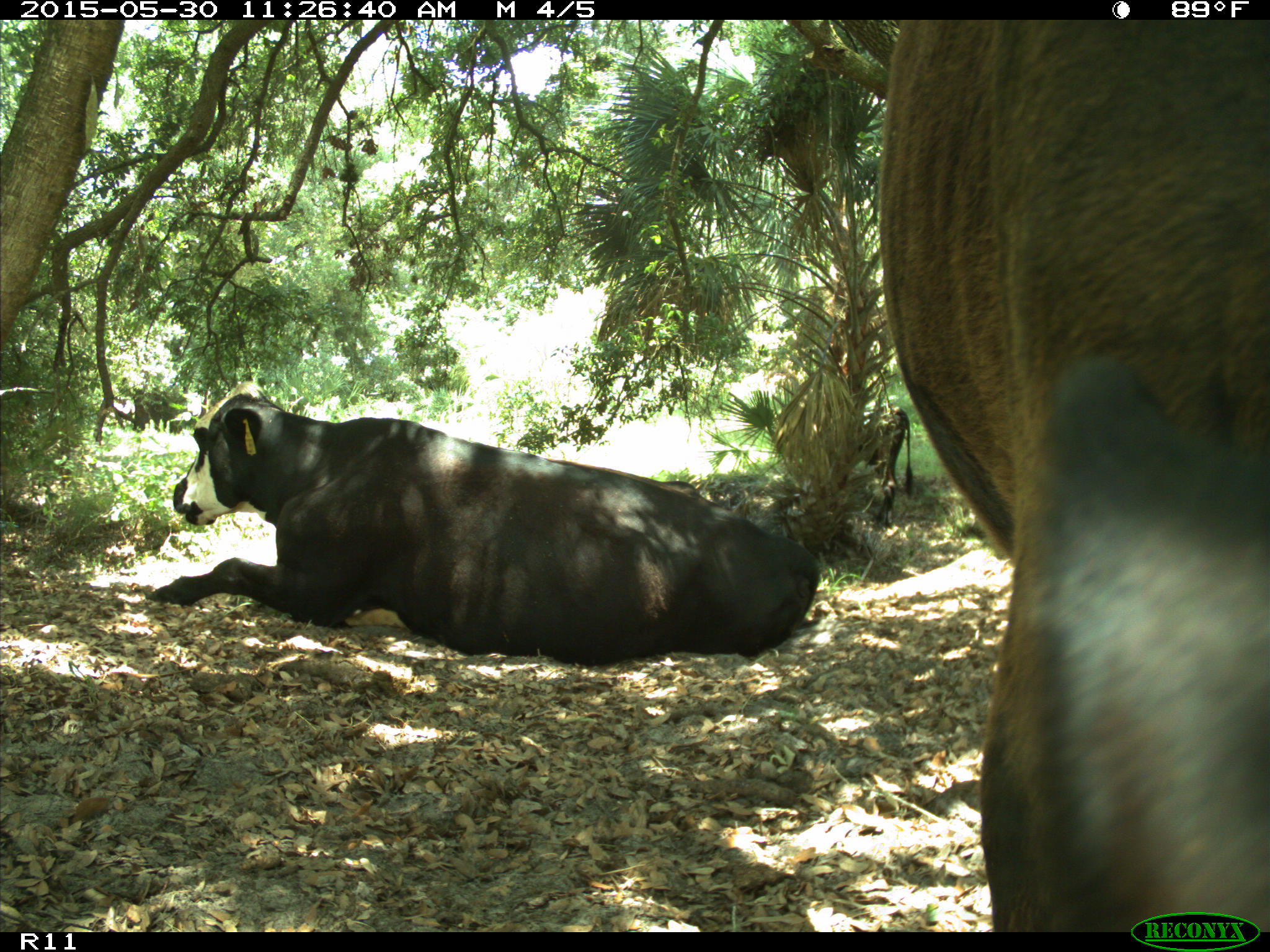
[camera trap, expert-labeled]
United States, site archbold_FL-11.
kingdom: Animalia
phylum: Chordata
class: Mammalia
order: Artiodactyla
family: Bovidae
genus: Bos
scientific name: Bos taurus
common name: domestic cow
Bos taurus (domestic cow).